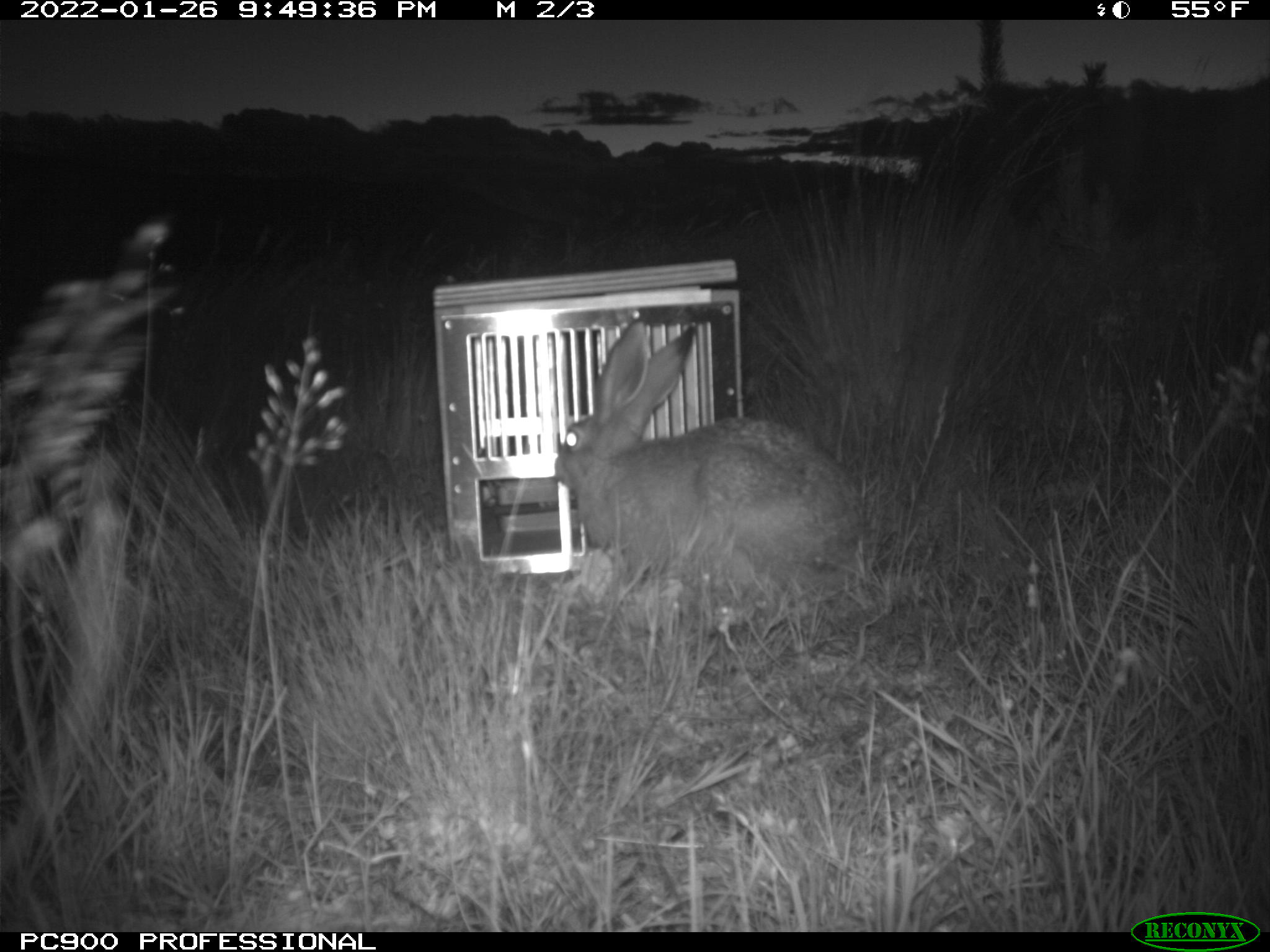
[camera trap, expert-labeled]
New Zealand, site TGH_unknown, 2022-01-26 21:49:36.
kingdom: Animalia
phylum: Chordata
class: Mammalia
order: Lagomorpha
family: Leporidae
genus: Lepus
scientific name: Lepus europaeus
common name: brown hare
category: hare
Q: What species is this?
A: Hare (brown hare) (Lepus europaeus).